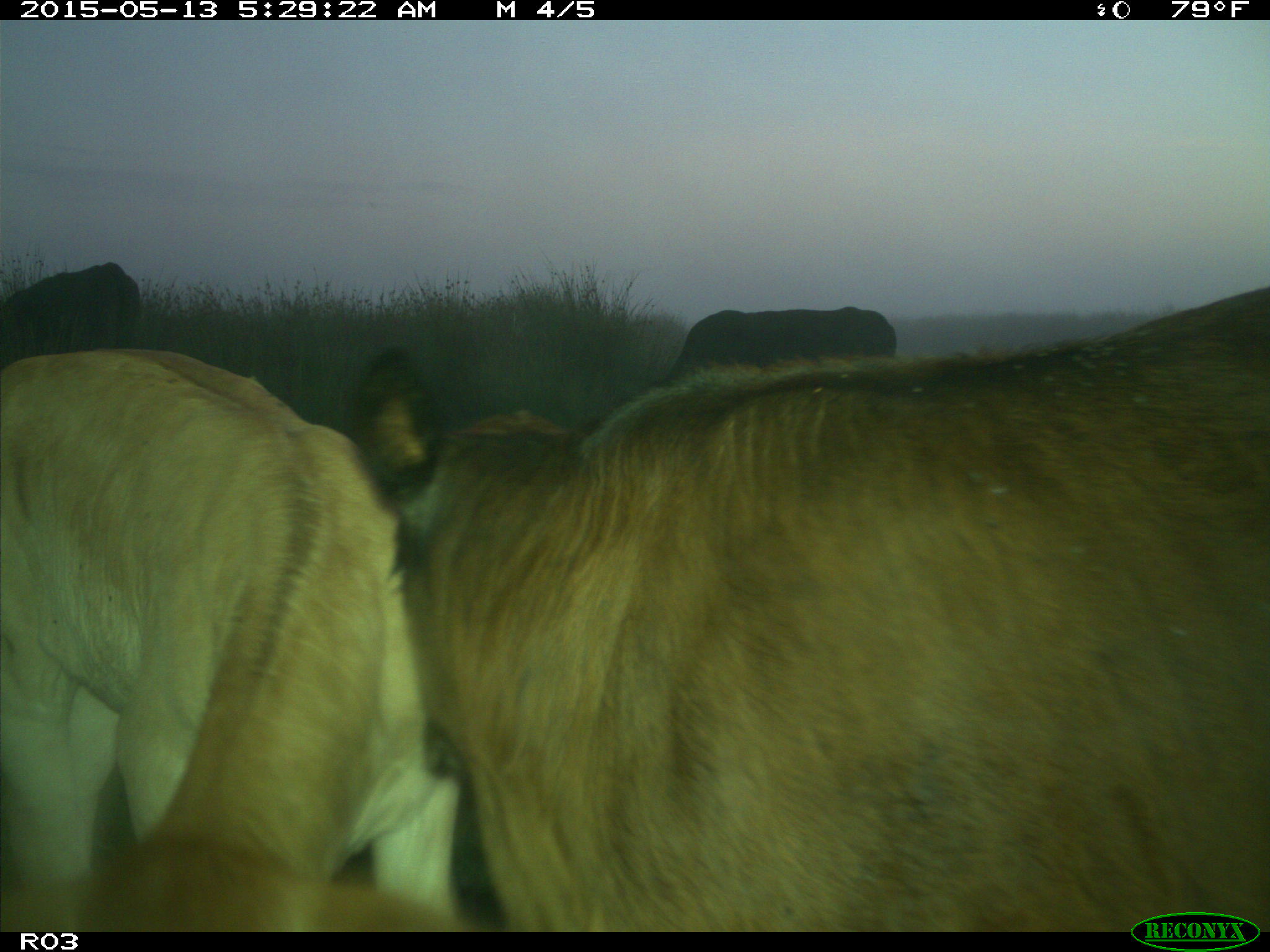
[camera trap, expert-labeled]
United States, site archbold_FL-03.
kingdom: Animalia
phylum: Chordata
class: Mammalia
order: Artiodactyla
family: Bovidae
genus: Bos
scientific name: Bos taurus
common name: domestic cow